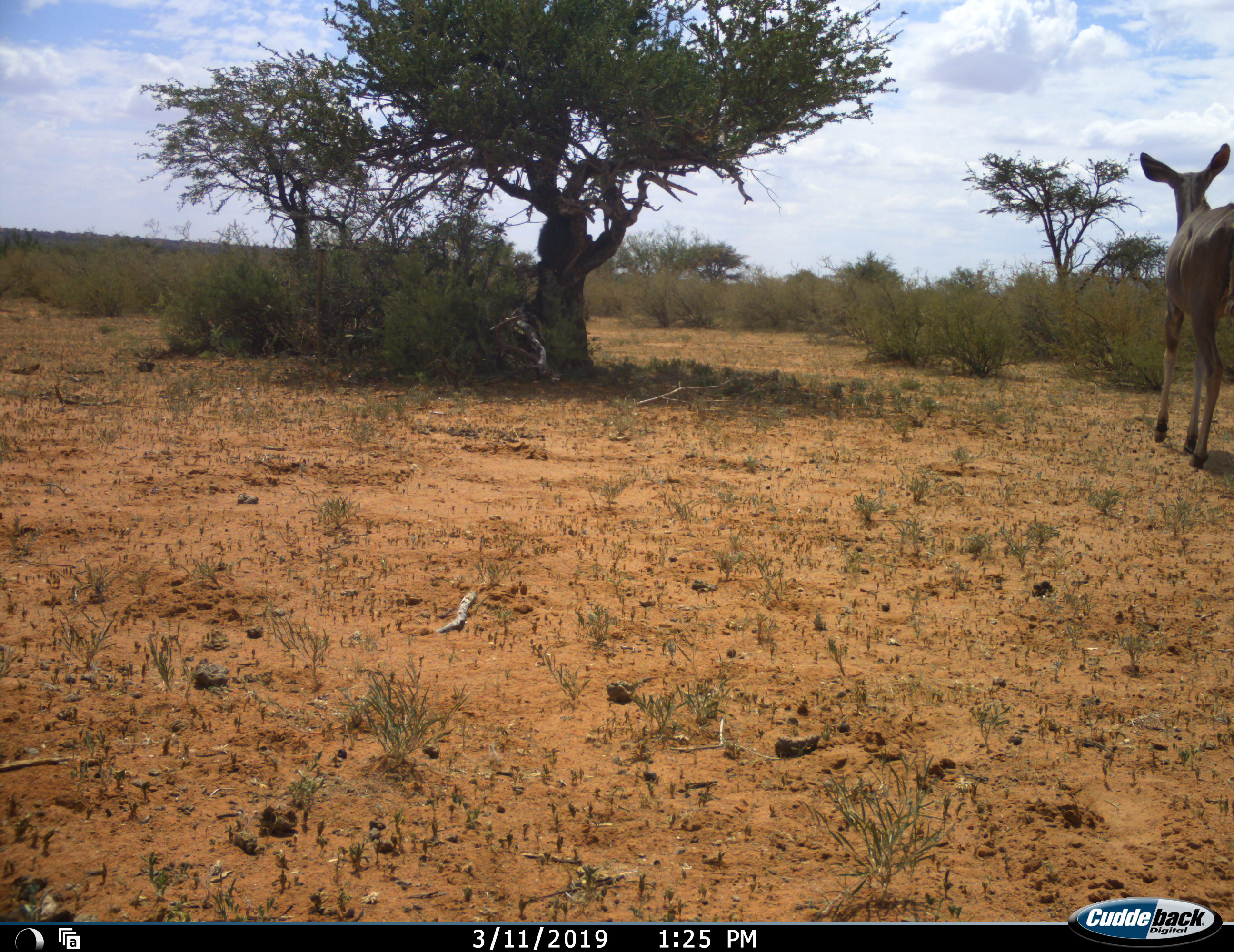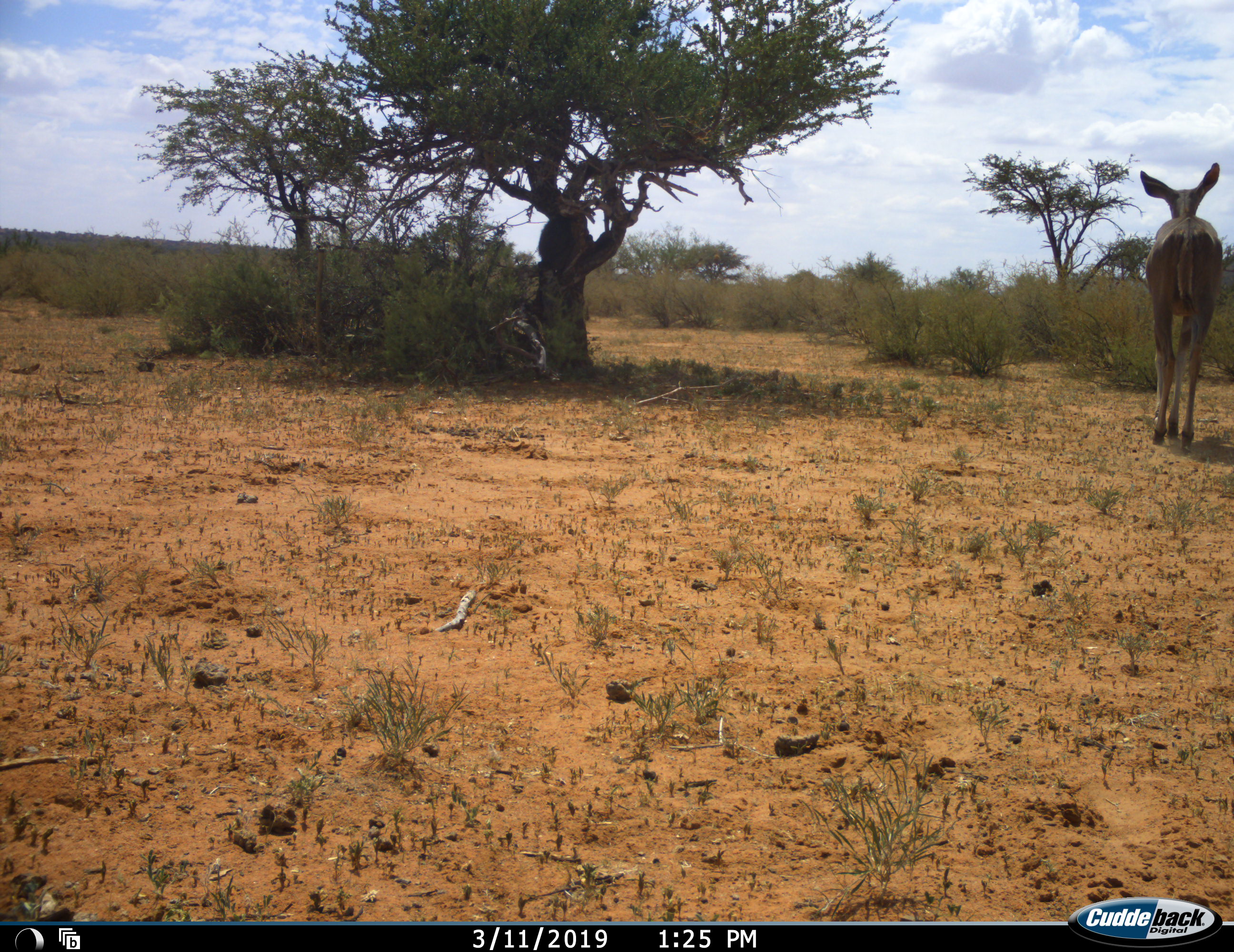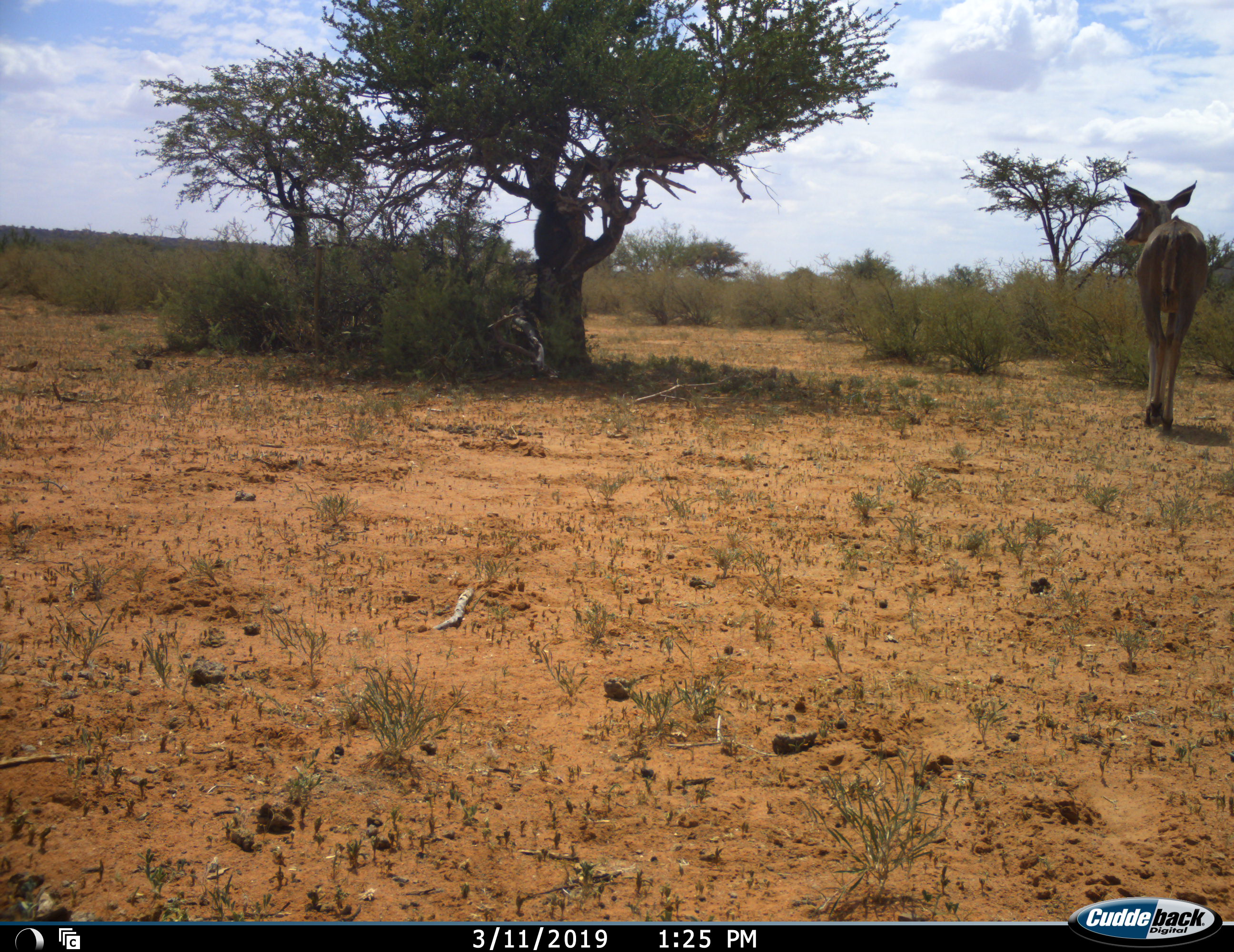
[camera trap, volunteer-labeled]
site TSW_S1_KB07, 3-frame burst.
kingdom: Animalia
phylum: Chordata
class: Mammalia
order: Artiodactyla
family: Bovidae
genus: Tragelaphus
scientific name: Tragelaphus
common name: kudu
Kudu (Tragelaphus), count 1. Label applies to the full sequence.